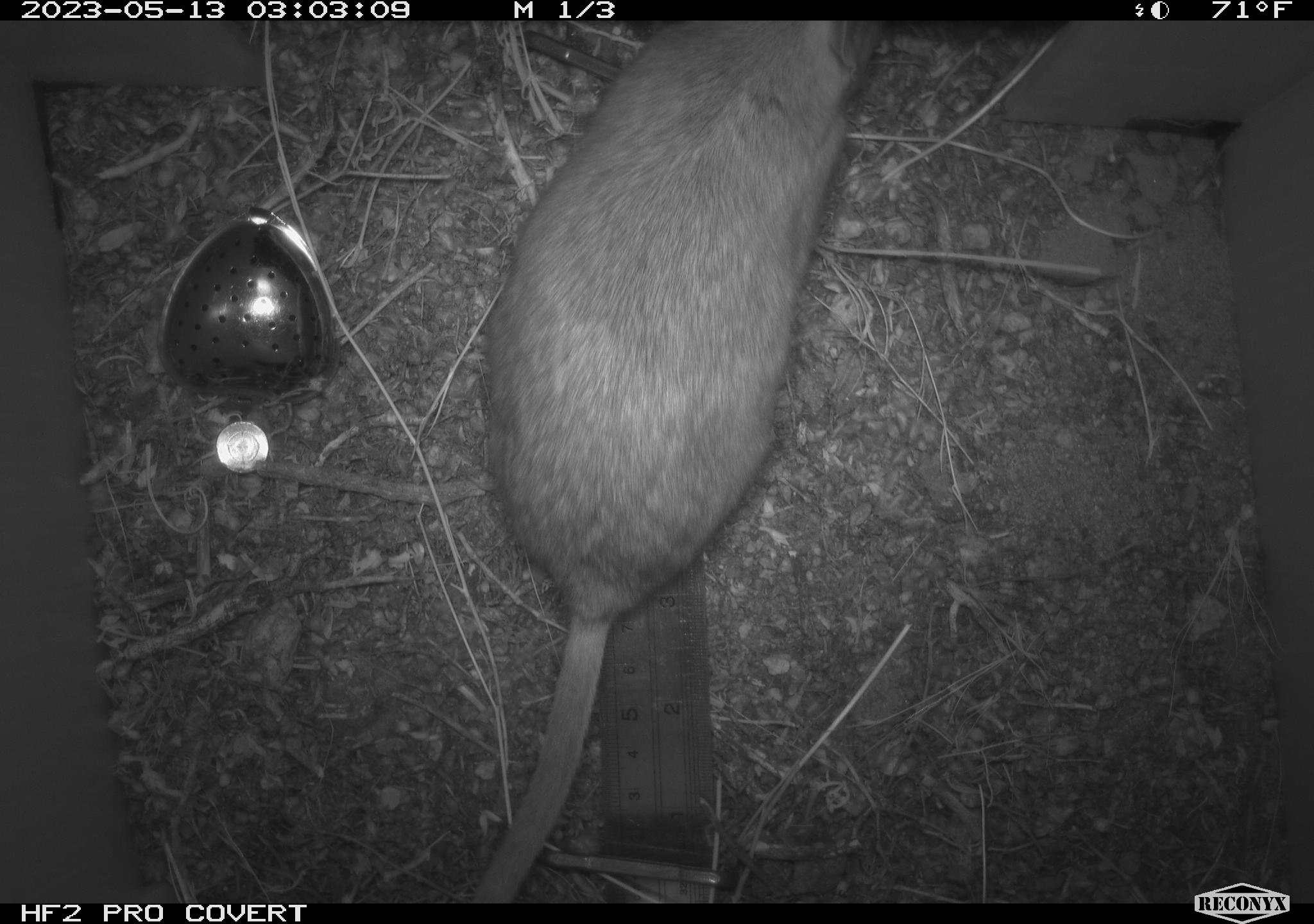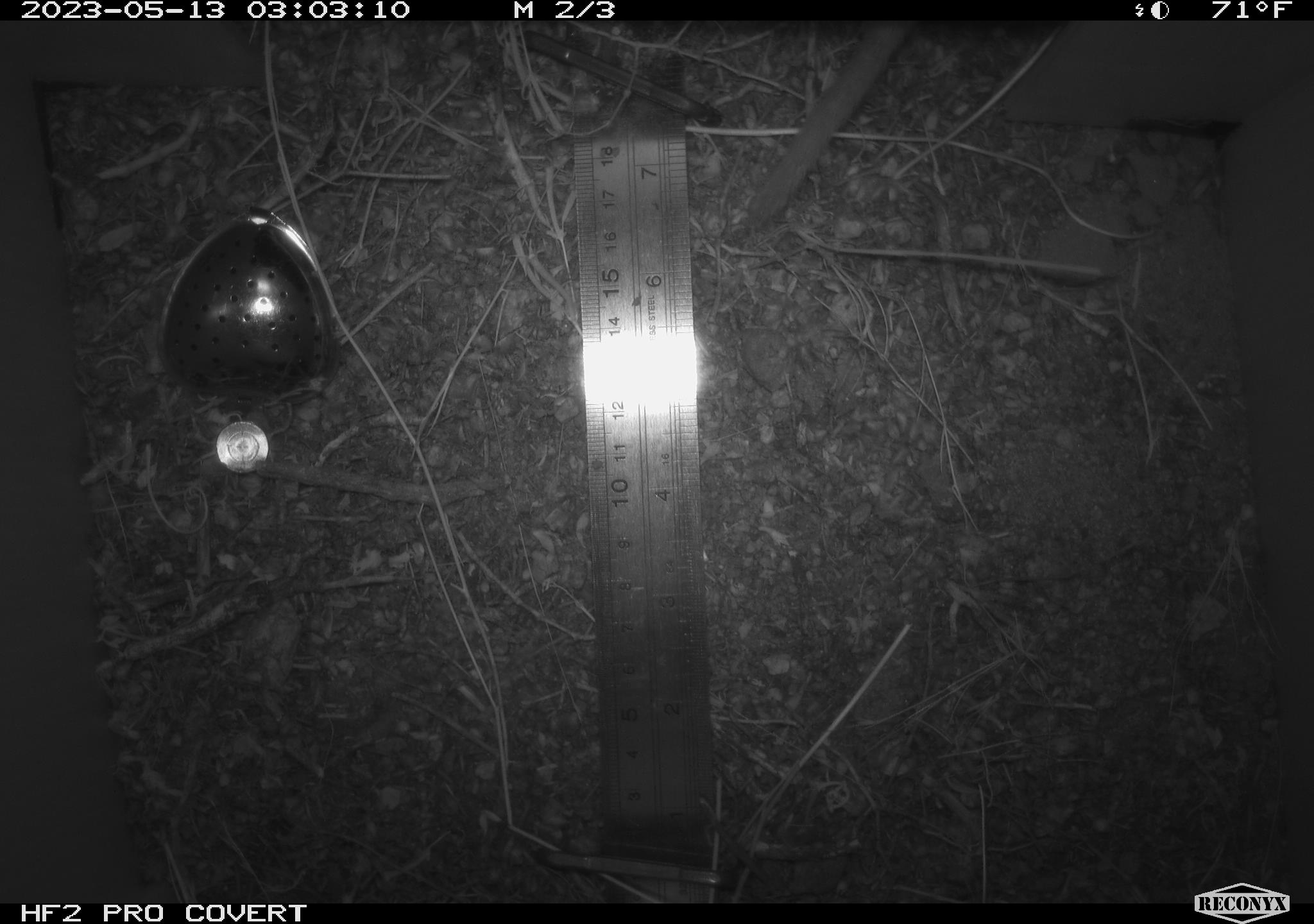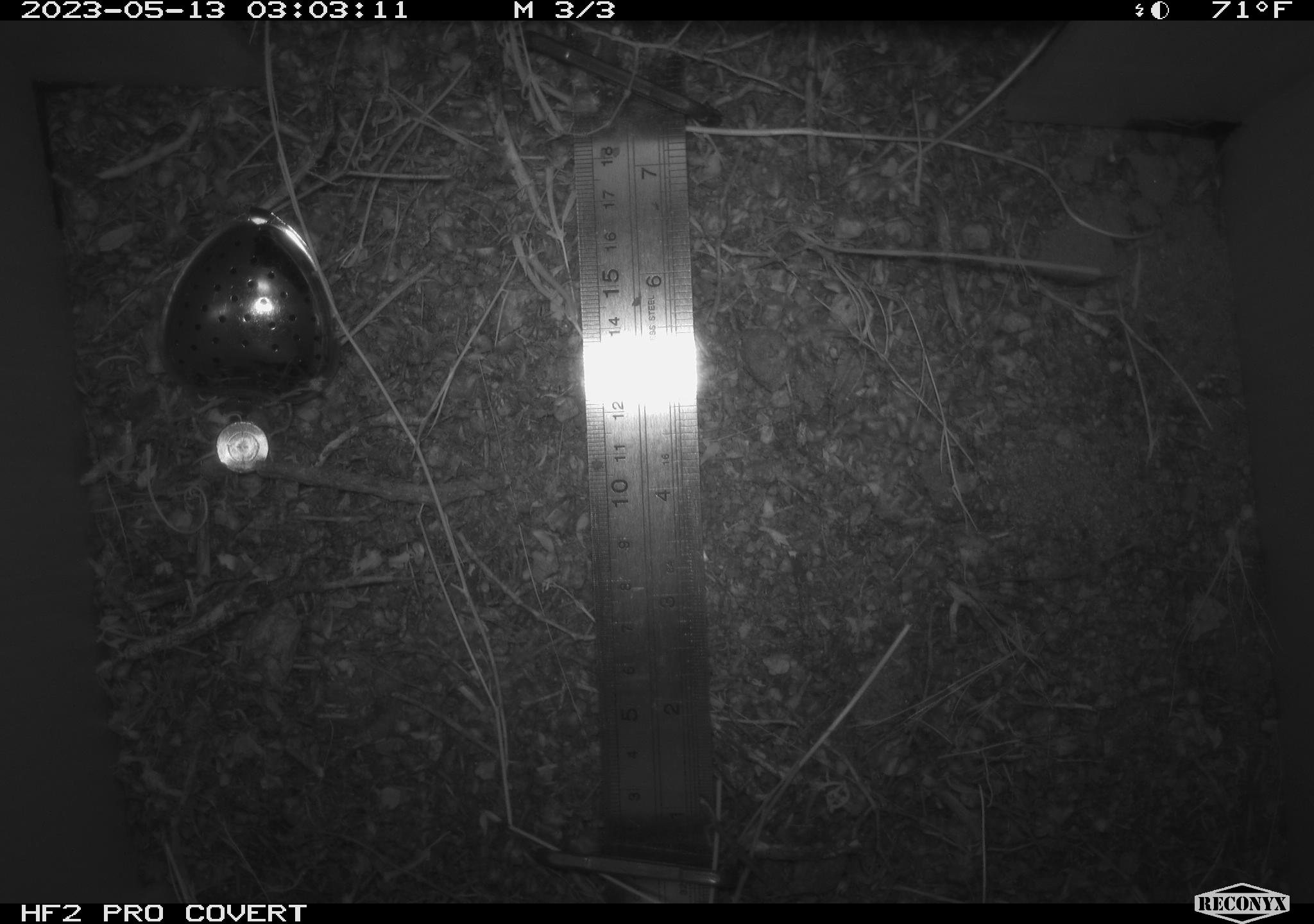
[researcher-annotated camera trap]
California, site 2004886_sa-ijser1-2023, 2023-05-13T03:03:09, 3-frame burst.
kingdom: Animalia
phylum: Chordata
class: Mammalia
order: Rodentia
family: Cricetidae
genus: Neotoma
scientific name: Neotoma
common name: pack rat or woodrat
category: neotoma species